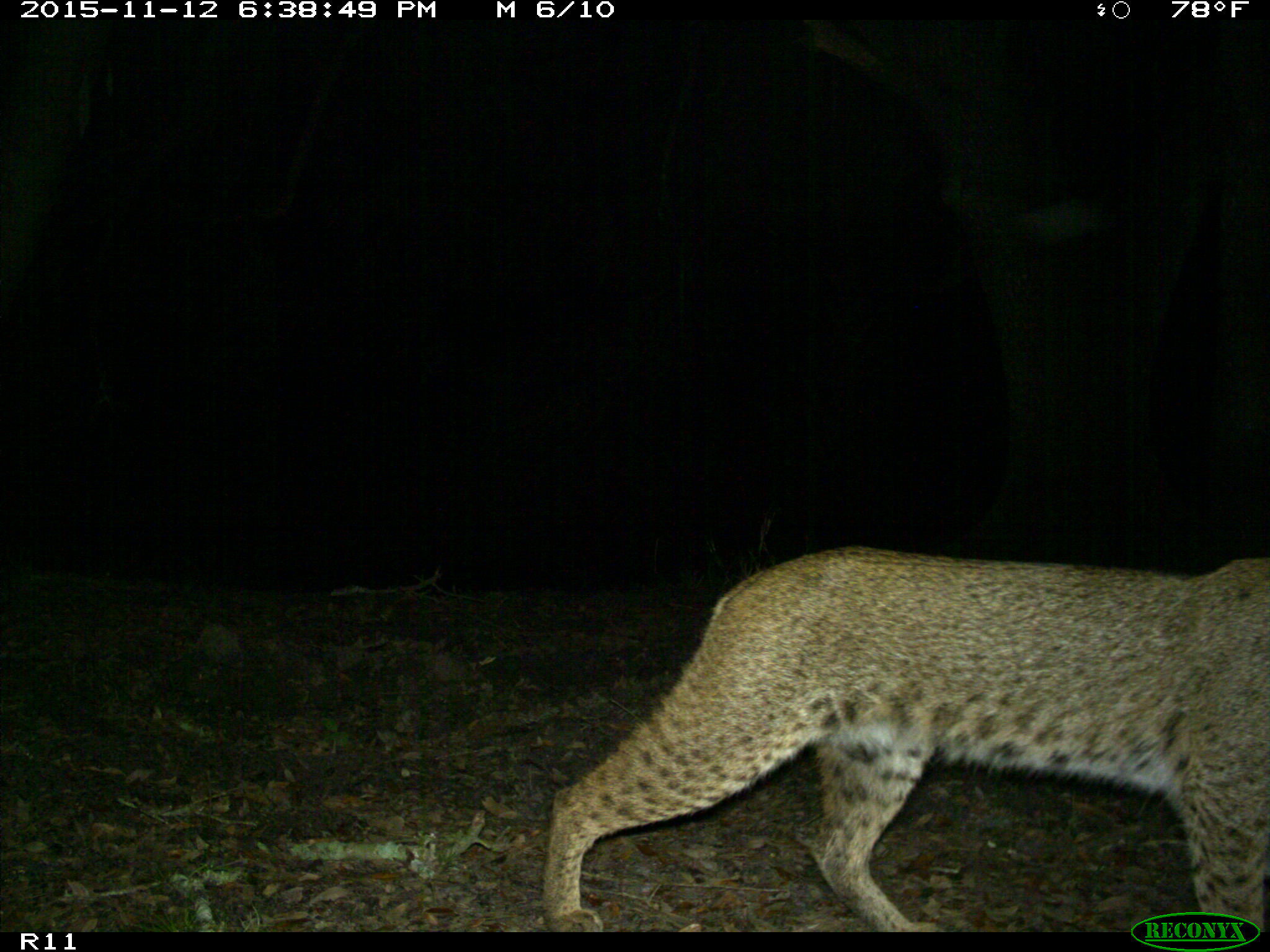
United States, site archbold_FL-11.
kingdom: Animalia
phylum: Chordata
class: Mammalia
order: Carnivora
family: Felidae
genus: Lynx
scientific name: Lynx rufus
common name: bobcat